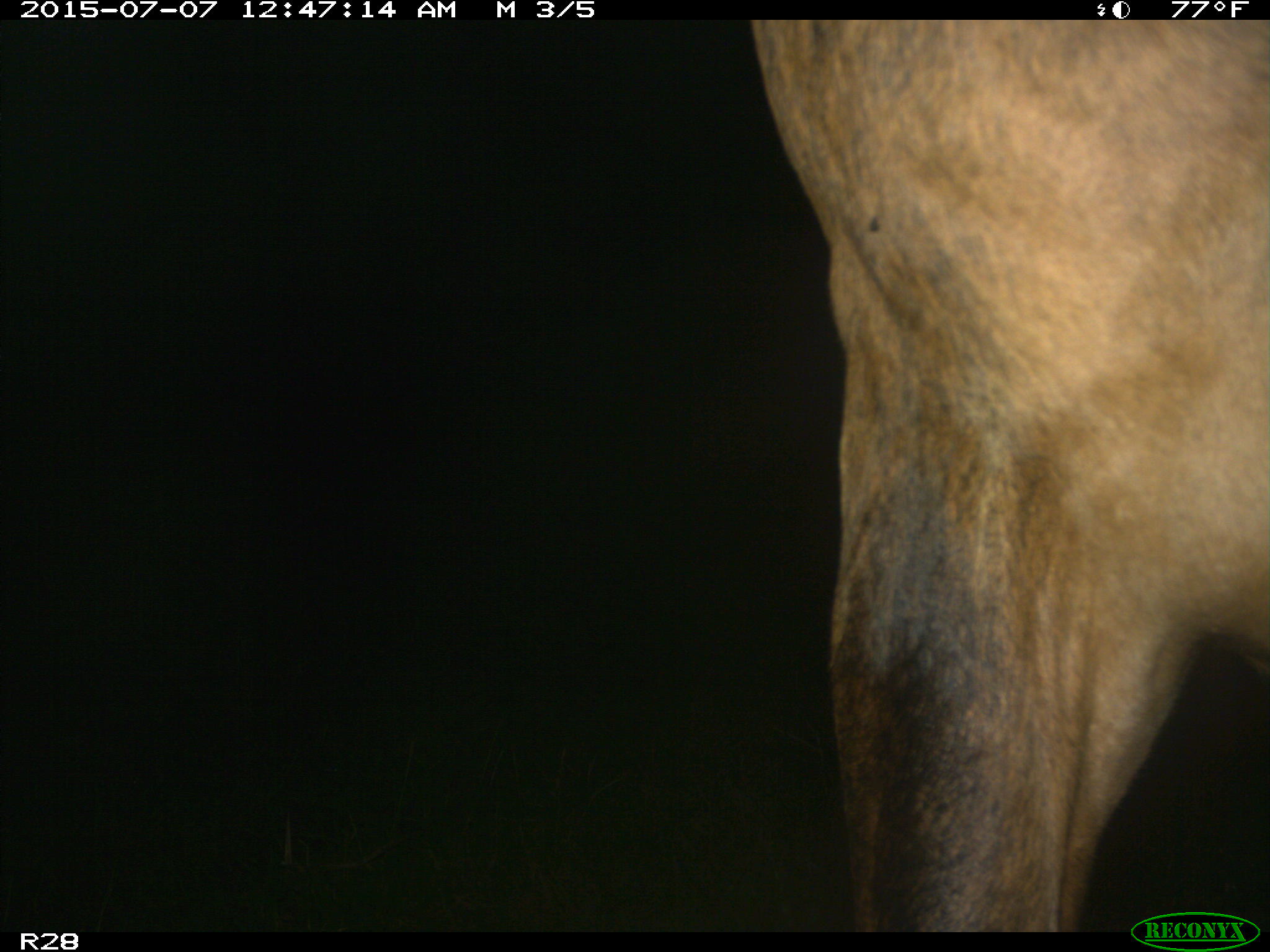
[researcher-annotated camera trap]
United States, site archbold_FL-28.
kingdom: Animalia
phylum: Chordata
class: Mammalia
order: Artiodactyla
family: Bovidae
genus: Bos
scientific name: Bos taurus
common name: domestic cow